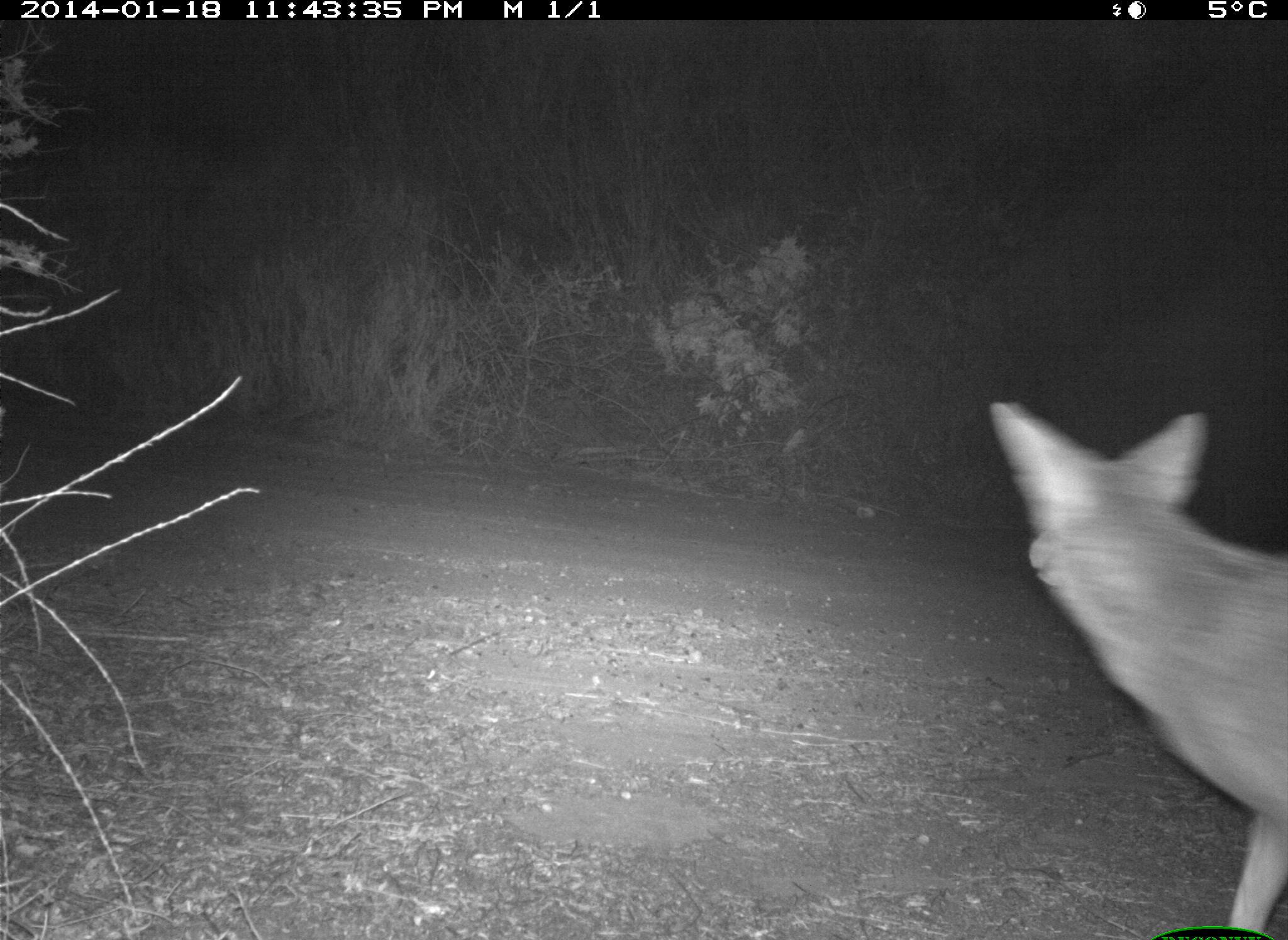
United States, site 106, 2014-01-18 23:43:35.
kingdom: Animalia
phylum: Chordata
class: Mammalia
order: Carnivora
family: Canidae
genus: Canis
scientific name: Canis latrans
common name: coyote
Coyote (Canis latrans).